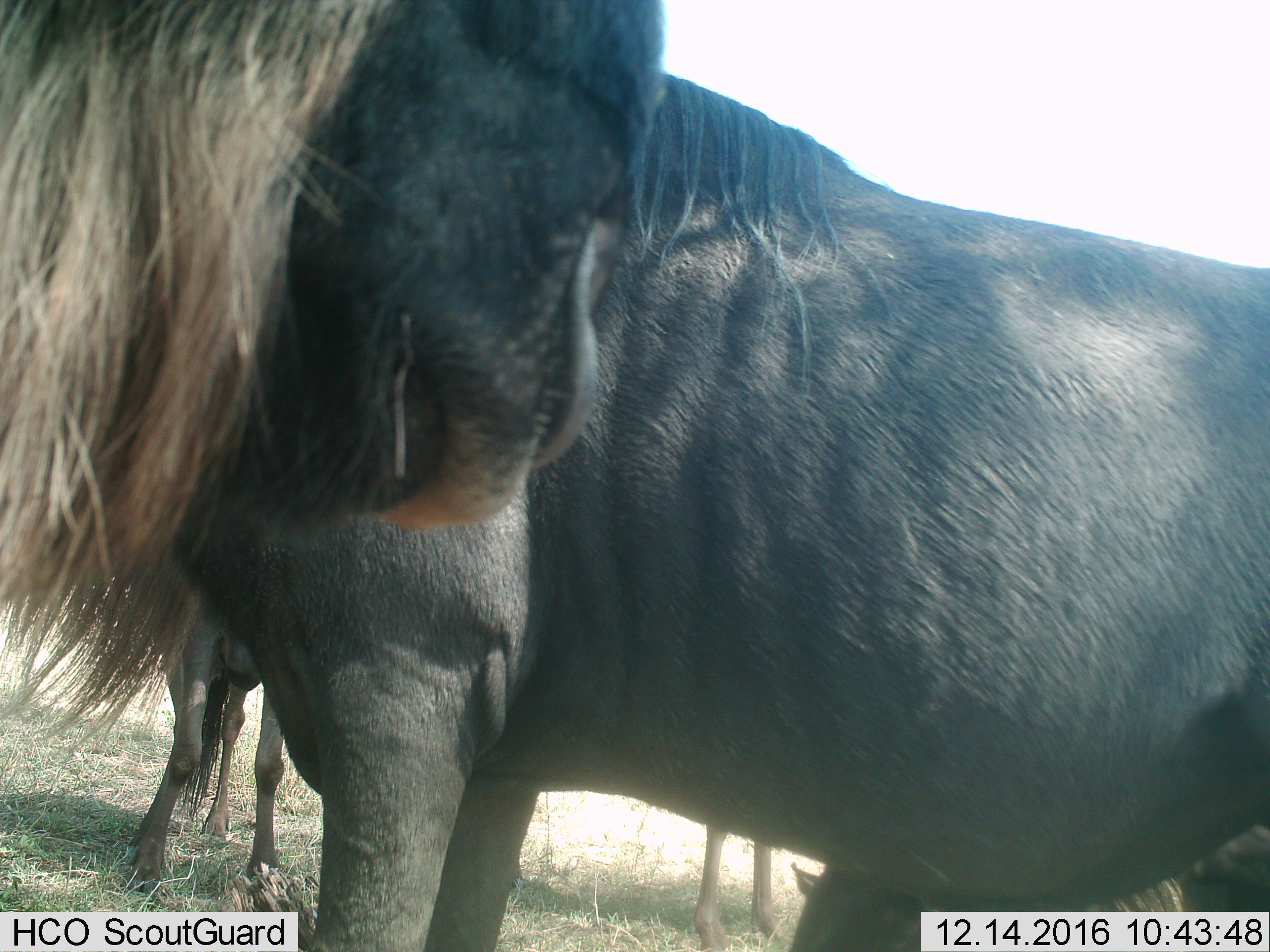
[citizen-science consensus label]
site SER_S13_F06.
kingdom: Animalia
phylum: Chordata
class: Mammalia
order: Artiodactyla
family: Bovidae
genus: Connochaetes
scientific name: Connochaetes taurinus taurinus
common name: blue wildebeest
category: wildebeestblue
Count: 4.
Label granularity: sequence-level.